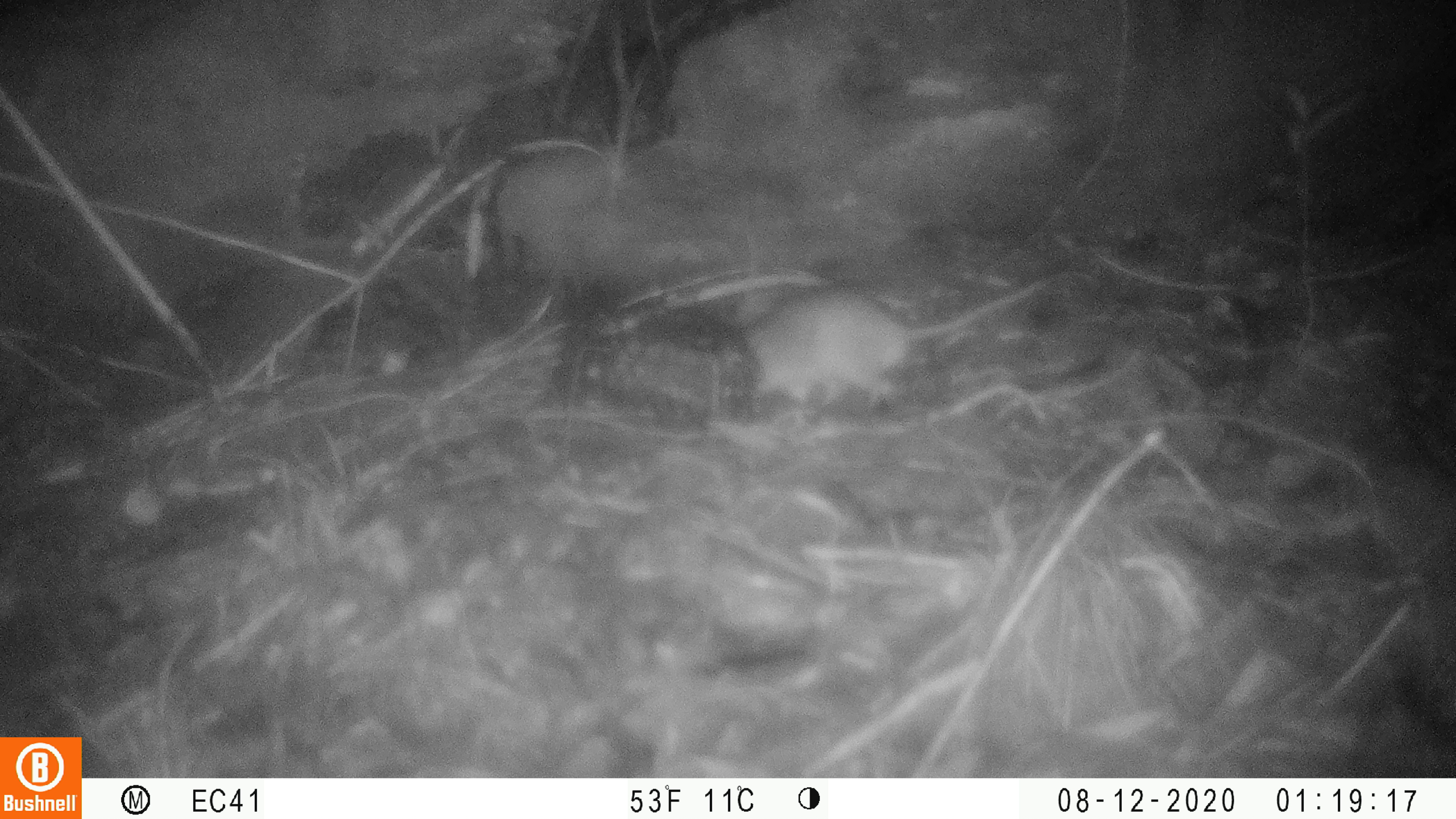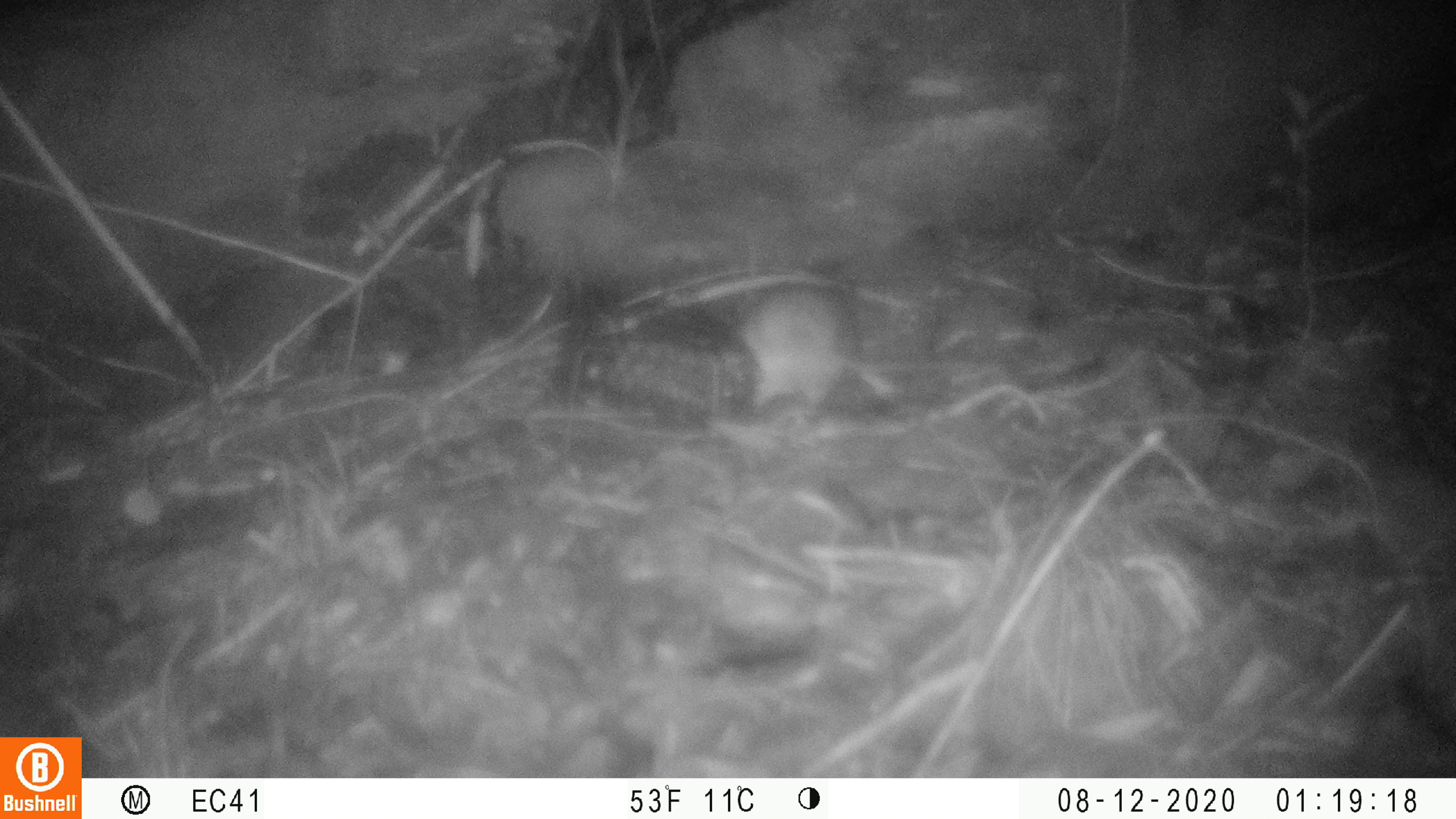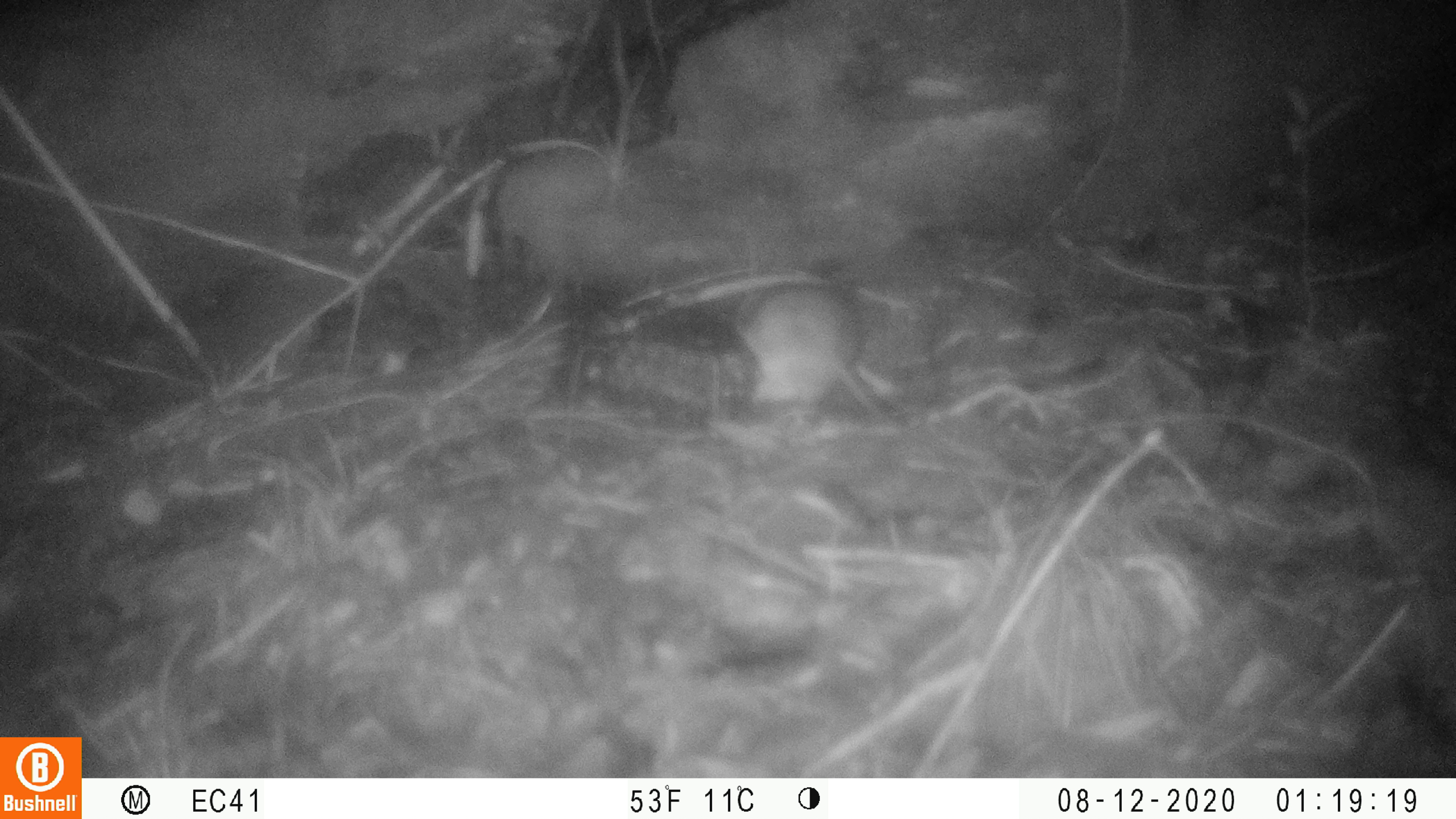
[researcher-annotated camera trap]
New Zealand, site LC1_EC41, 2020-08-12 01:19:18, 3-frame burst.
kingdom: Animalia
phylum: Chordata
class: Mammalia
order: Rodentia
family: Muridae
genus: Rattus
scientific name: Rattus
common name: rat